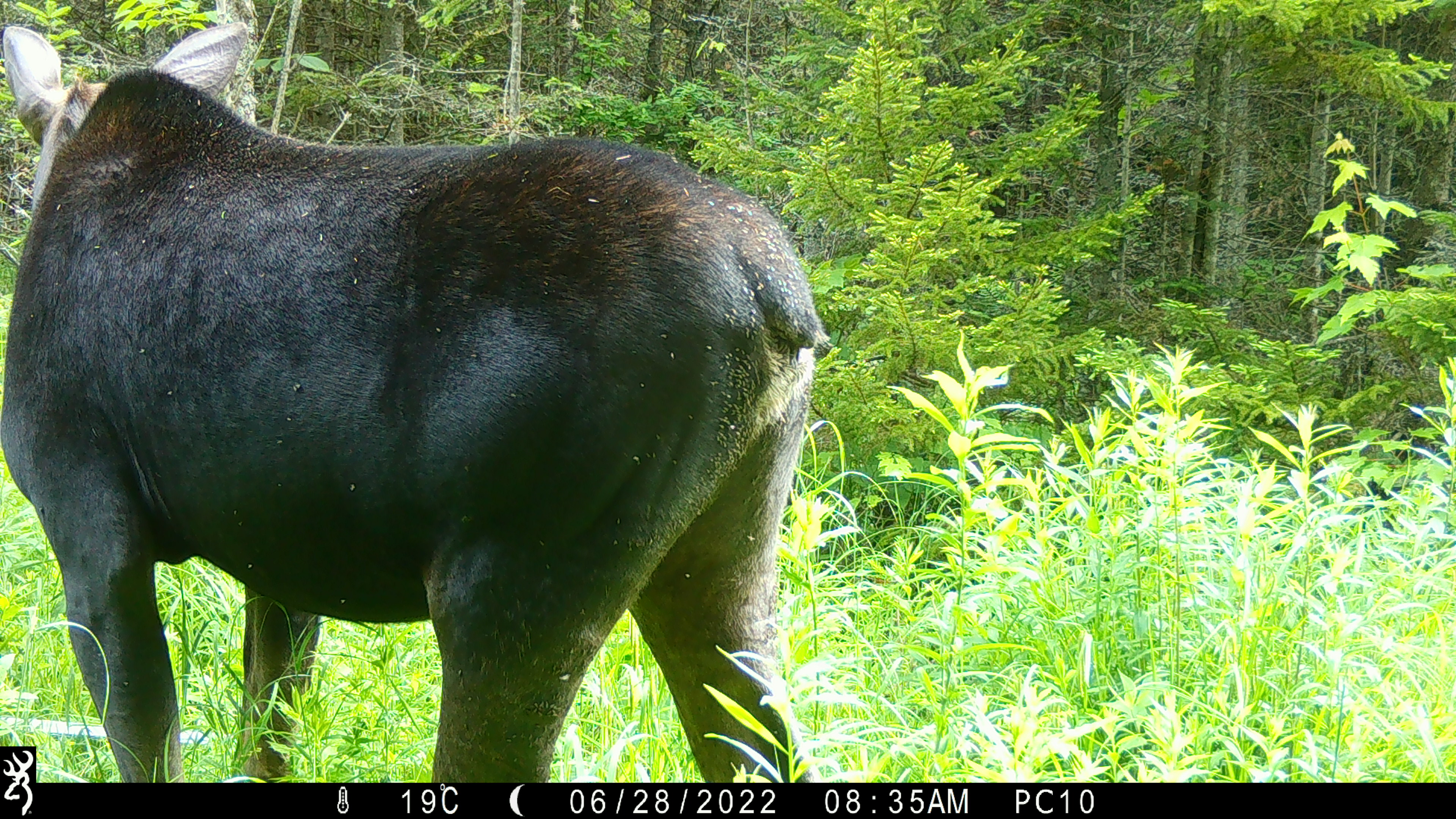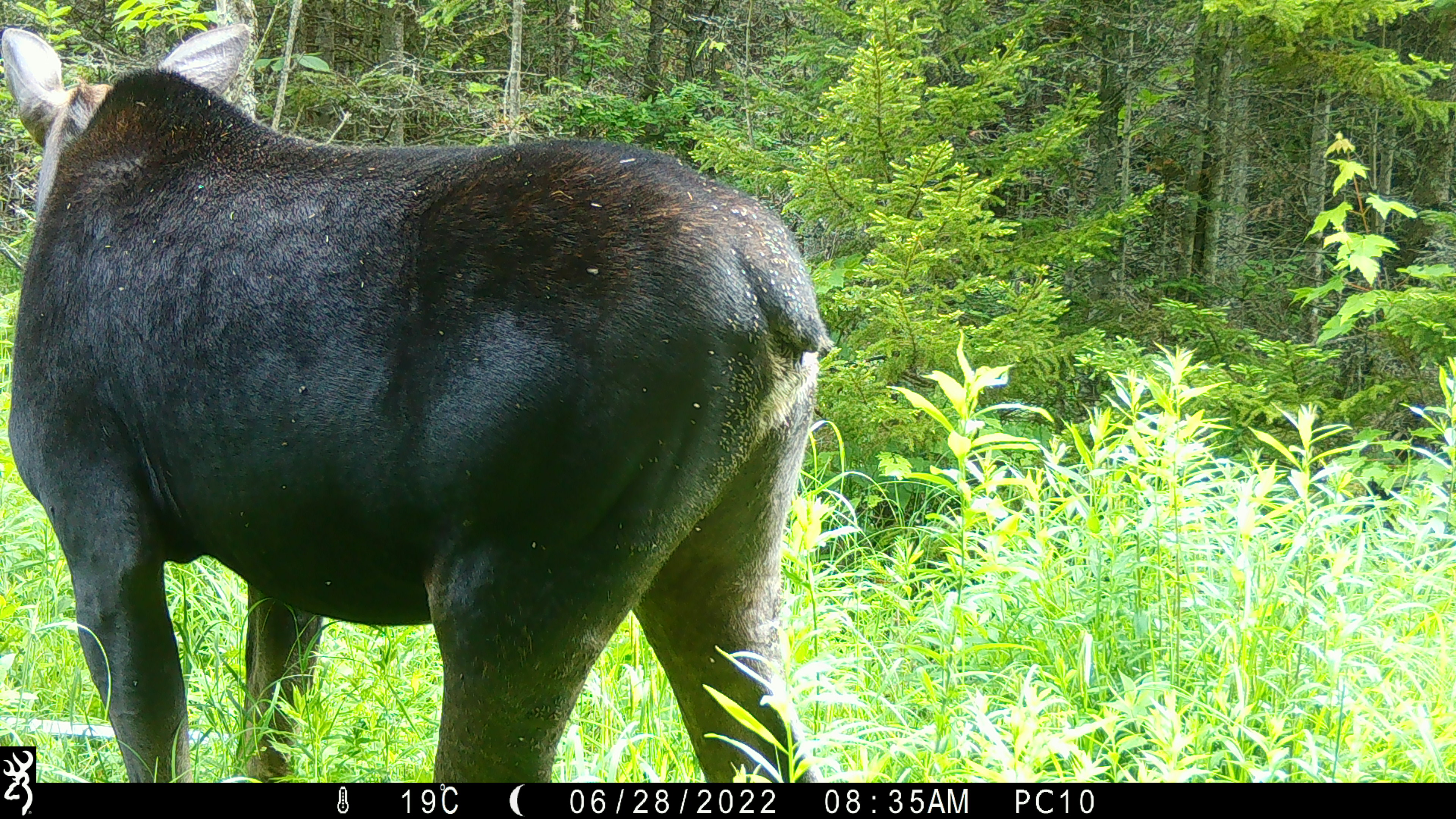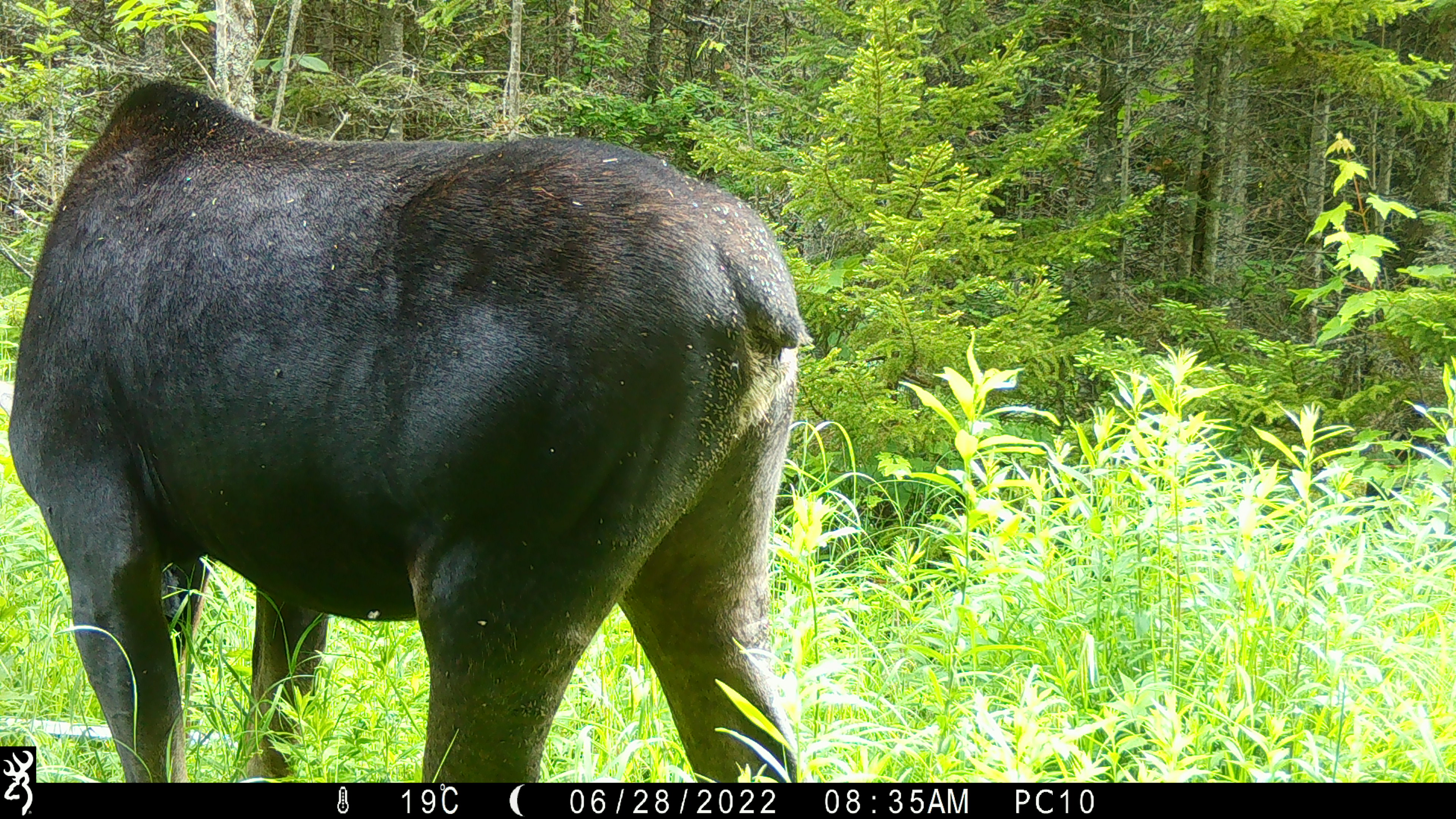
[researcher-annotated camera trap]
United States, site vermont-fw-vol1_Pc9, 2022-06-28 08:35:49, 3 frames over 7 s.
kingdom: Animalia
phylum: Chordata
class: Mammalia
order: Artiodactyla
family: Cervidae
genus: Alces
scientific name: Alces alces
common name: moose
Moose (Alces alces).